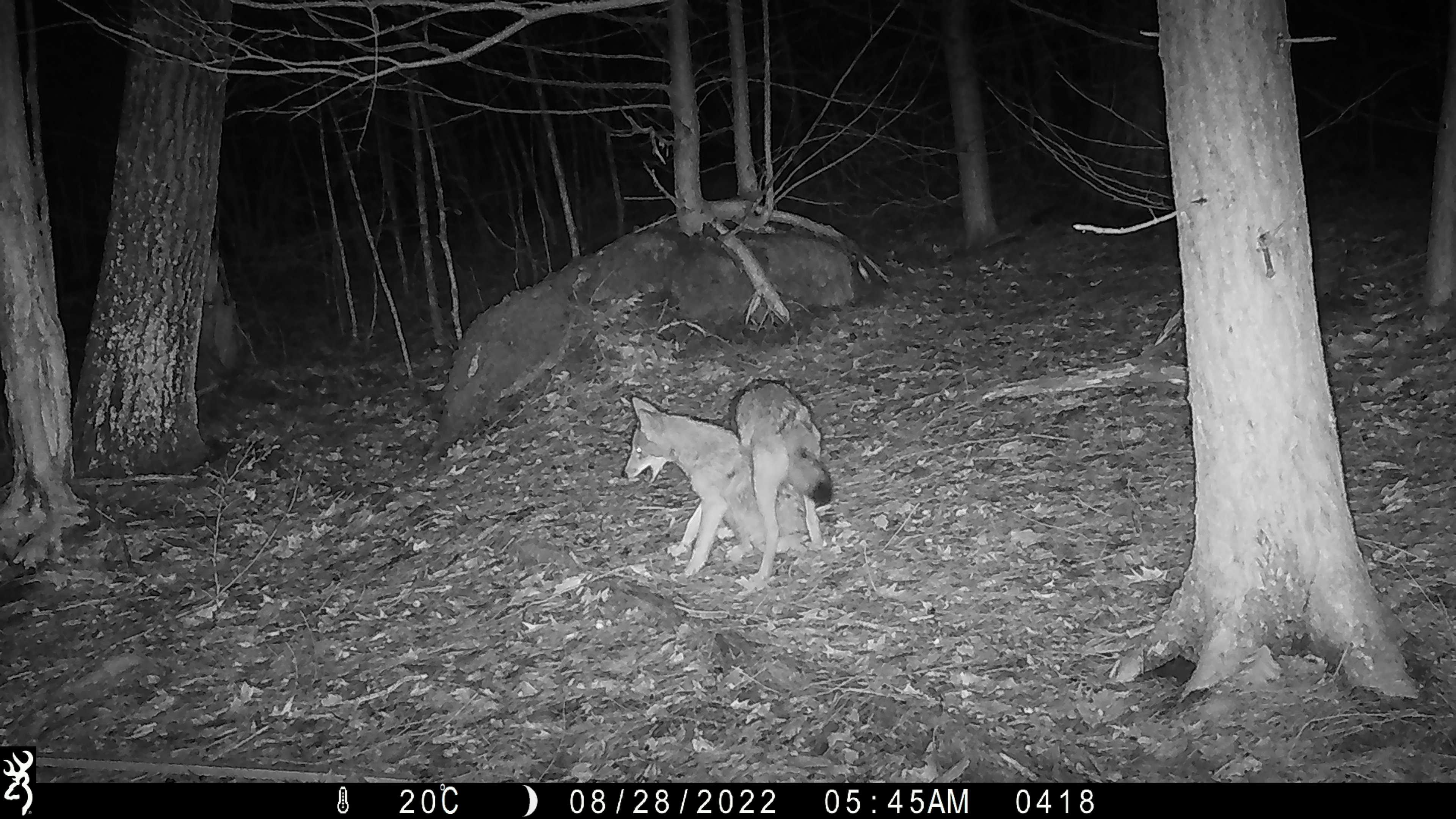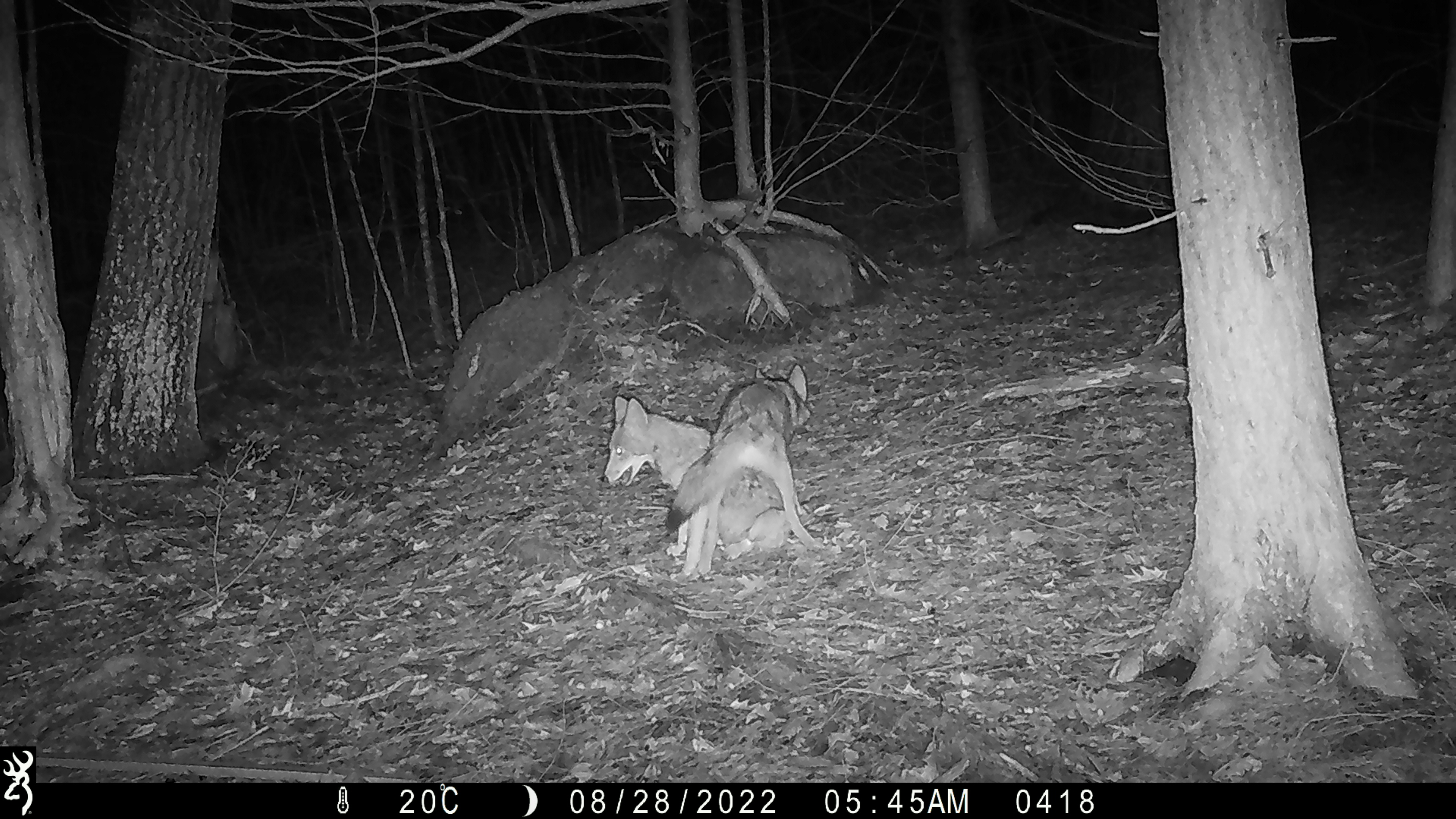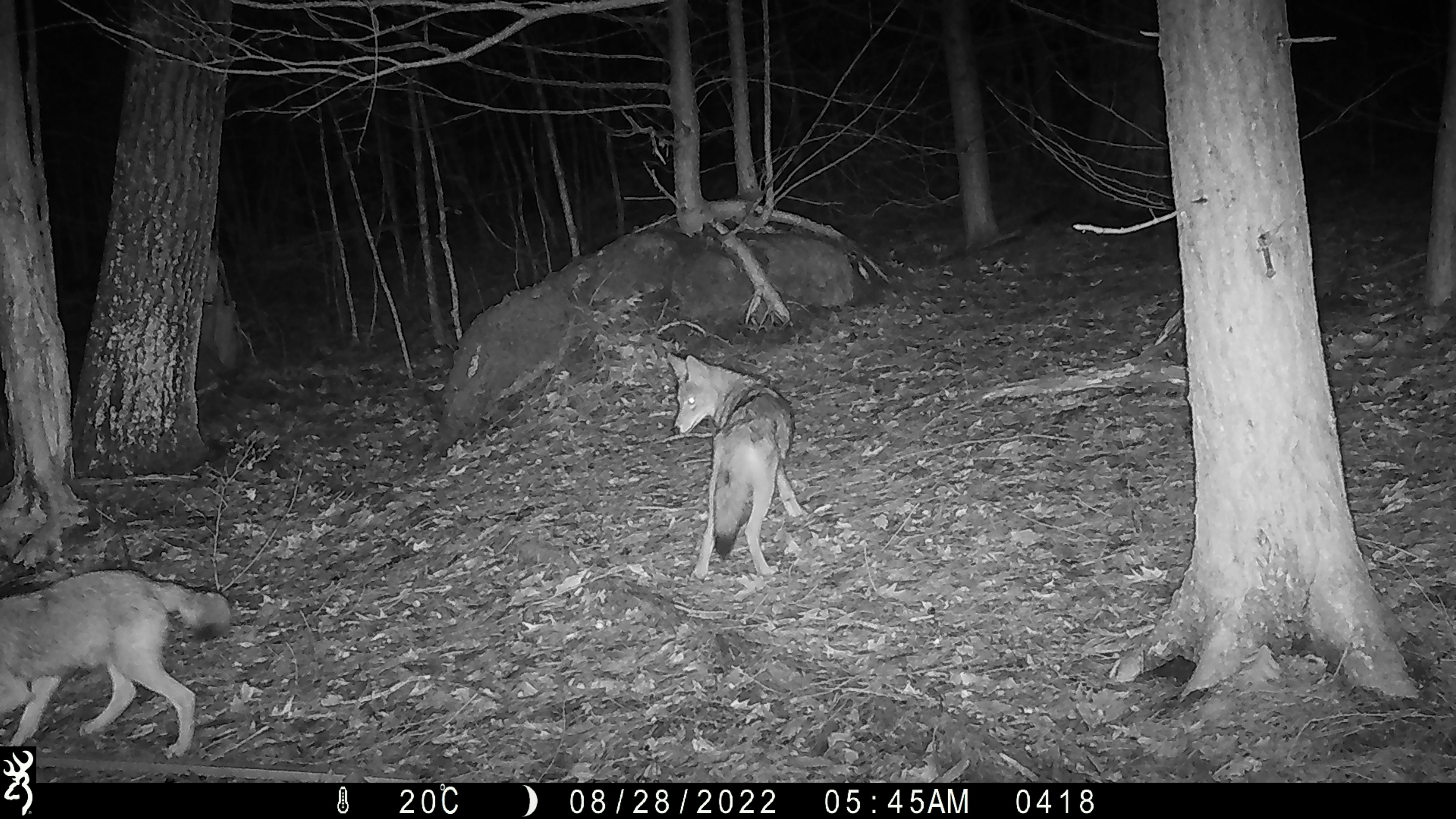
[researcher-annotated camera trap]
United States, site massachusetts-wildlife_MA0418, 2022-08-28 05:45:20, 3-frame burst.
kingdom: Animalia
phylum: Chordata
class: Mammalia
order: Carnivora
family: Canidae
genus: Canis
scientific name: Canis latrans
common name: coyote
Coyote (Canis latrans).